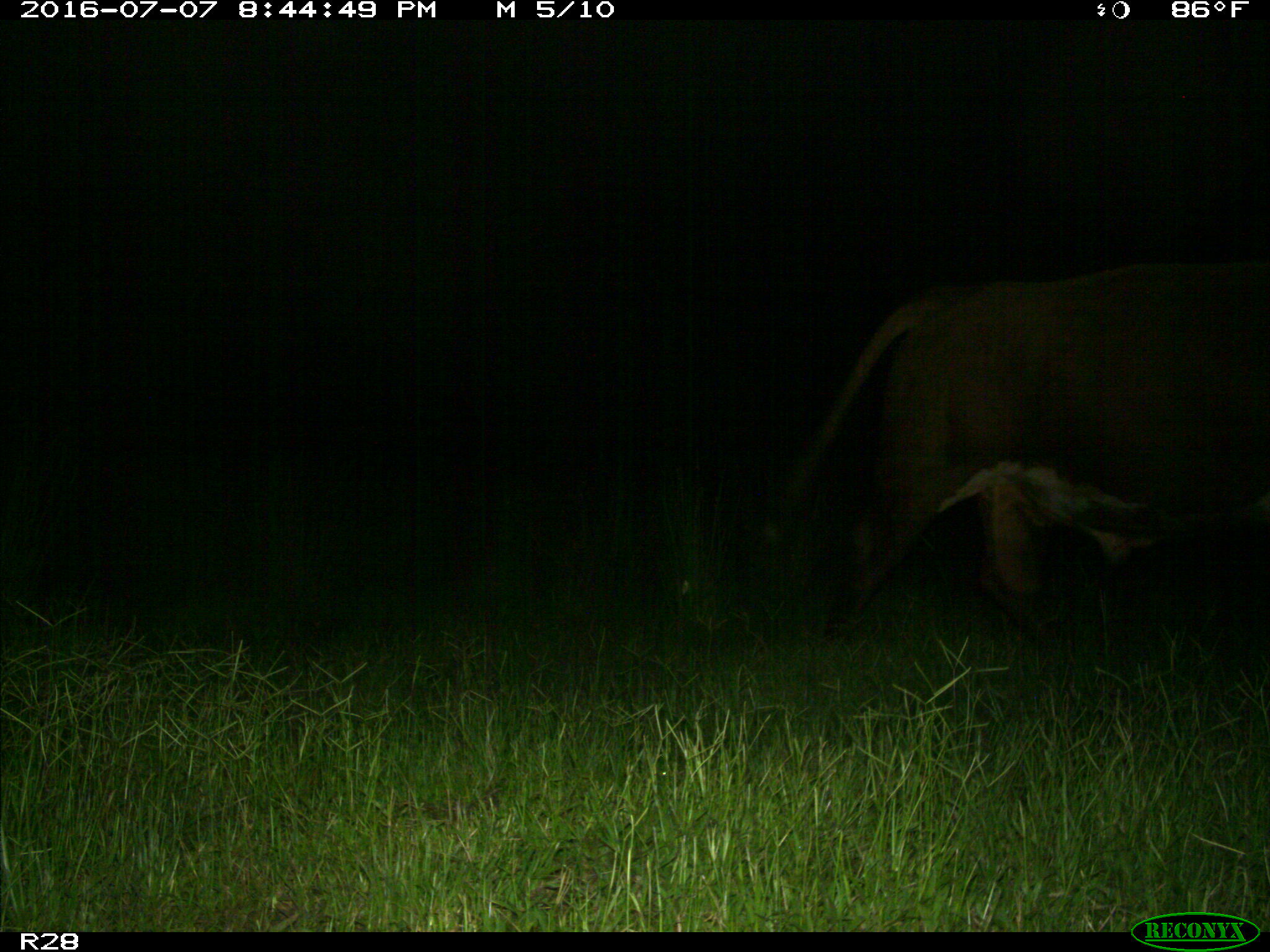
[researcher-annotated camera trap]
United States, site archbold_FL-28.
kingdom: Animalia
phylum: Chordata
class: Mammalia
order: Artiodactyla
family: Bovidae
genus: Bos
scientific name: Bos taurus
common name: domestic cow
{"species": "Bos taurus (domestic cow)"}